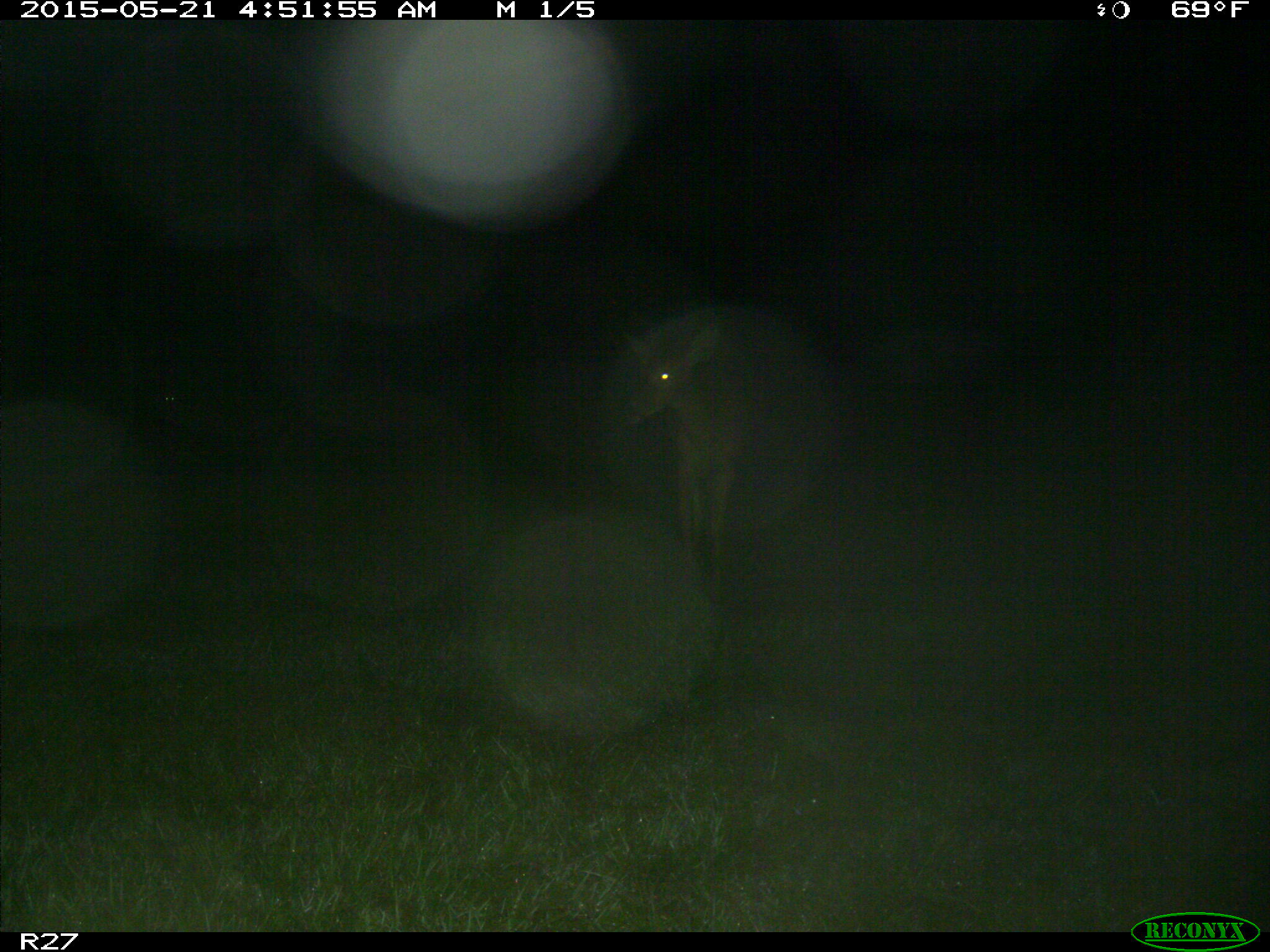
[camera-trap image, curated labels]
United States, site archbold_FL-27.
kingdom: Animalia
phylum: Chordata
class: Mammalia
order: Artiodactyla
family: Cervidae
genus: Odocoileus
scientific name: Odocoileus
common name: deer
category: unidentified deer